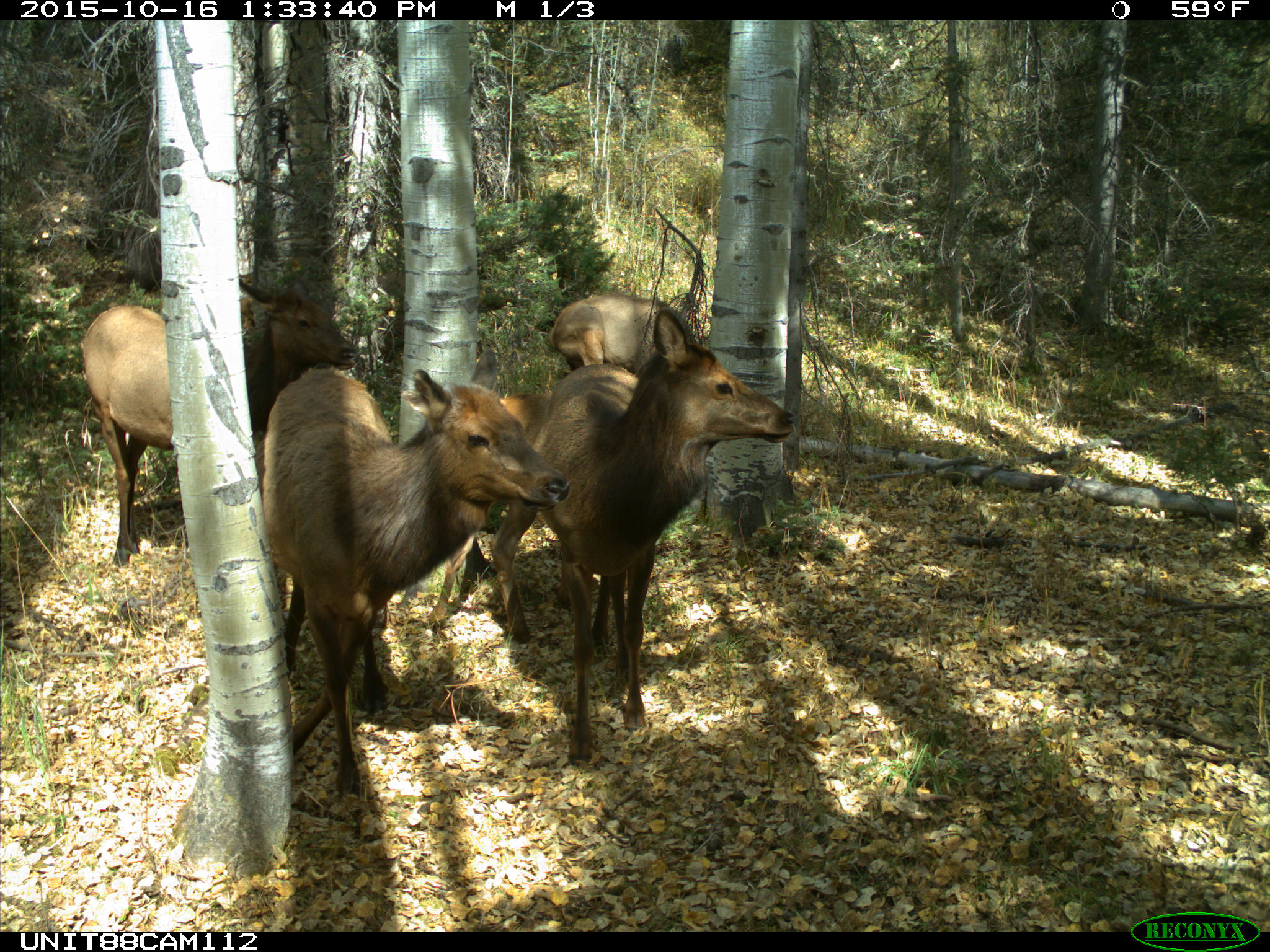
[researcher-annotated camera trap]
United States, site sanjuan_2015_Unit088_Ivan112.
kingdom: Animalia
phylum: Chordata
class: Mammalia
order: Artiodactyla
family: Cervidae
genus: Cervus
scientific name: Cervus elaphus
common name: red deer